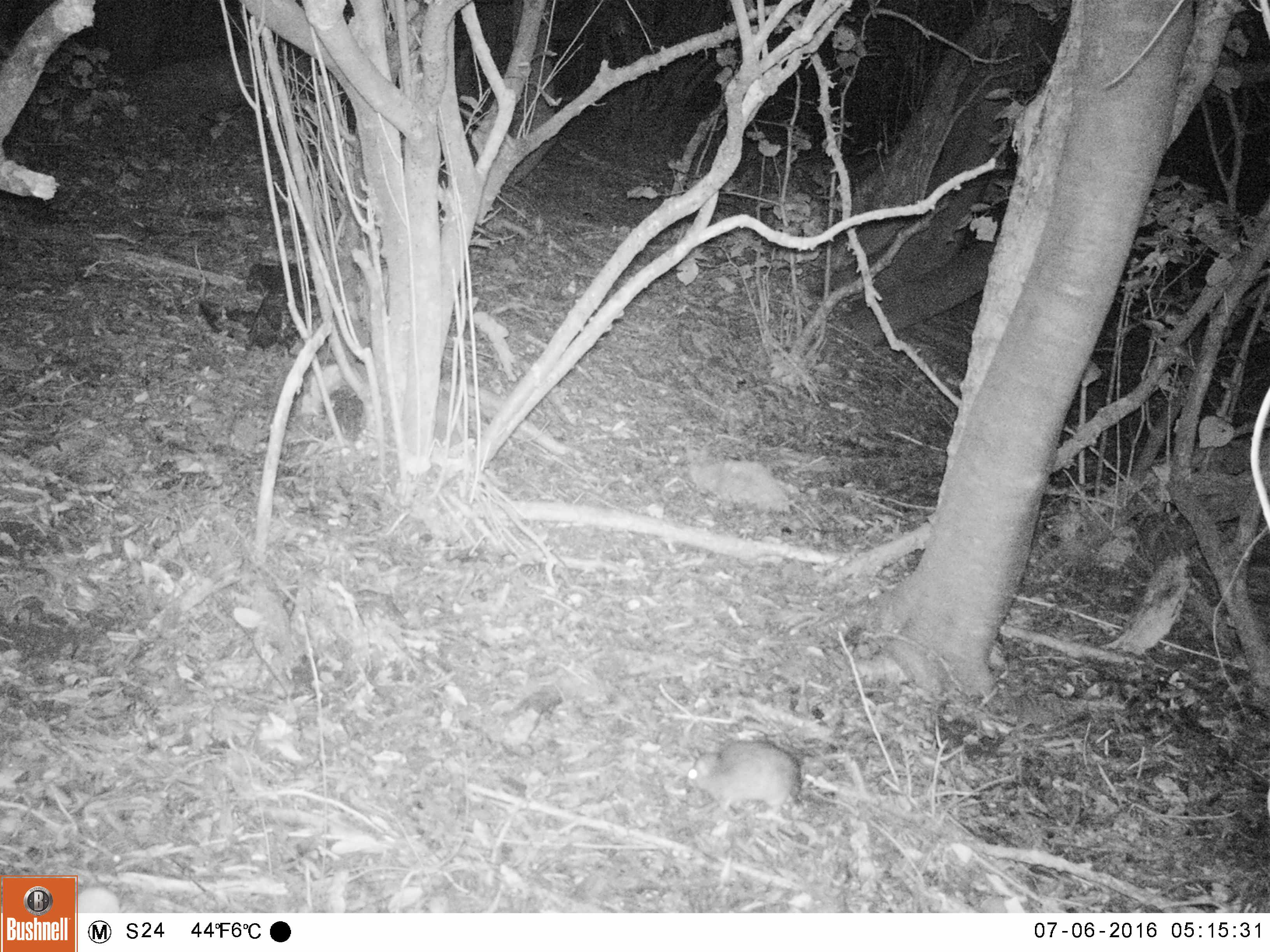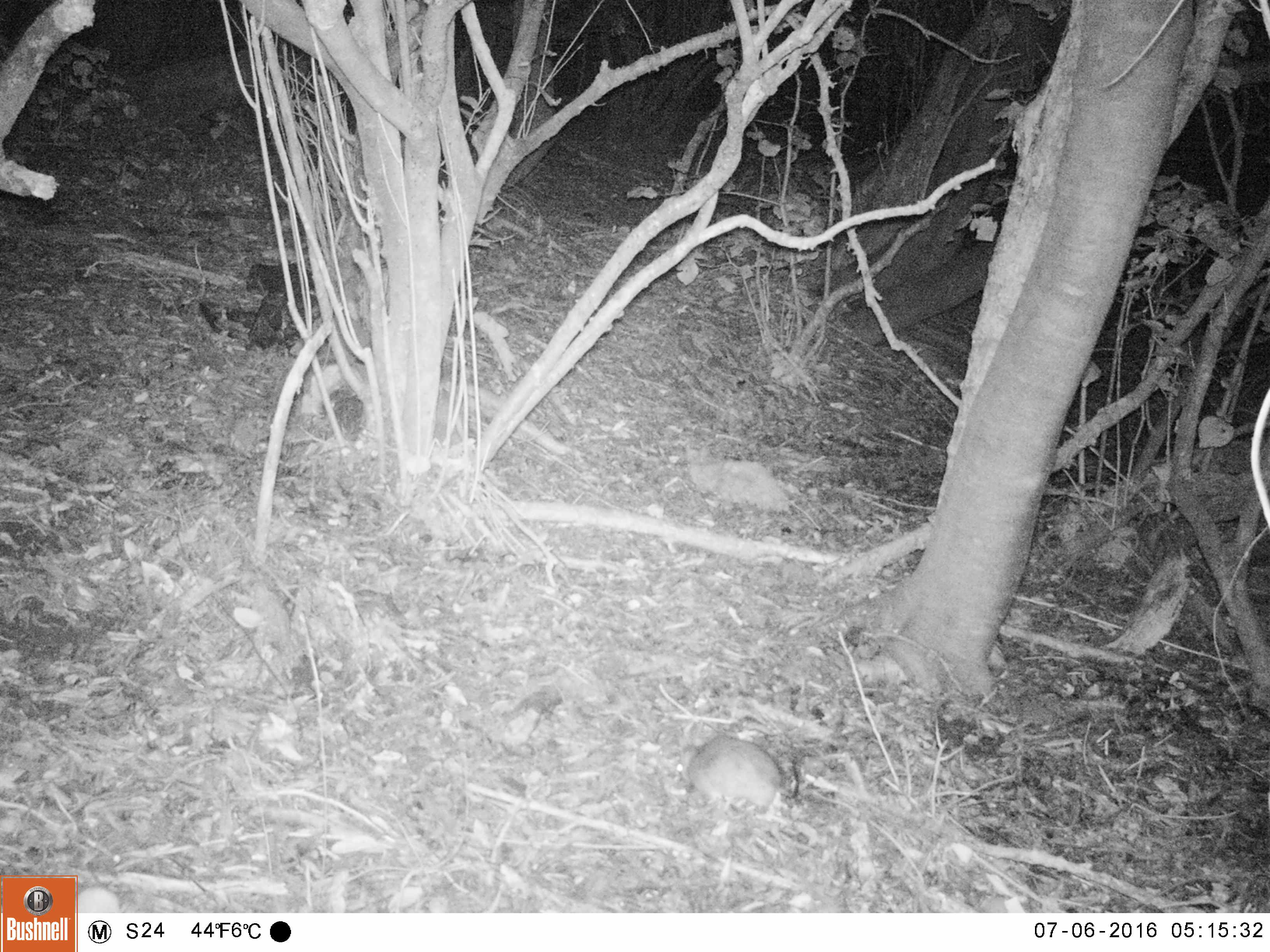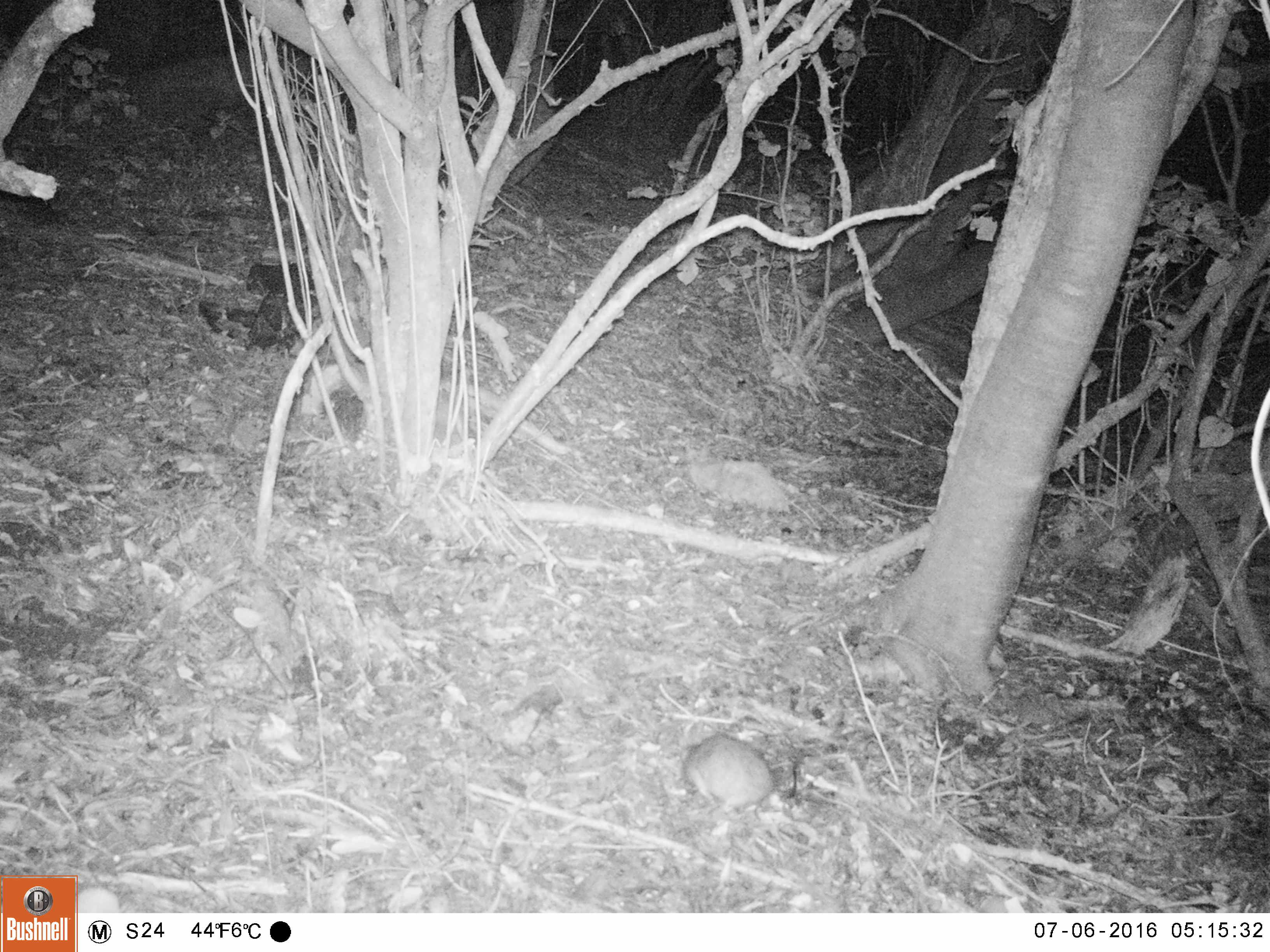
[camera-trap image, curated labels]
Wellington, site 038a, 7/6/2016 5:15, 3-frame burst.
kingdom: Animalia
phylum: Chordata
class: Mammalia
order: Rodentia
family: Muridae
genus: Rattus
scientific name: Rattus rattus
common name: ship rat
Ship rat (Rattus rattus).